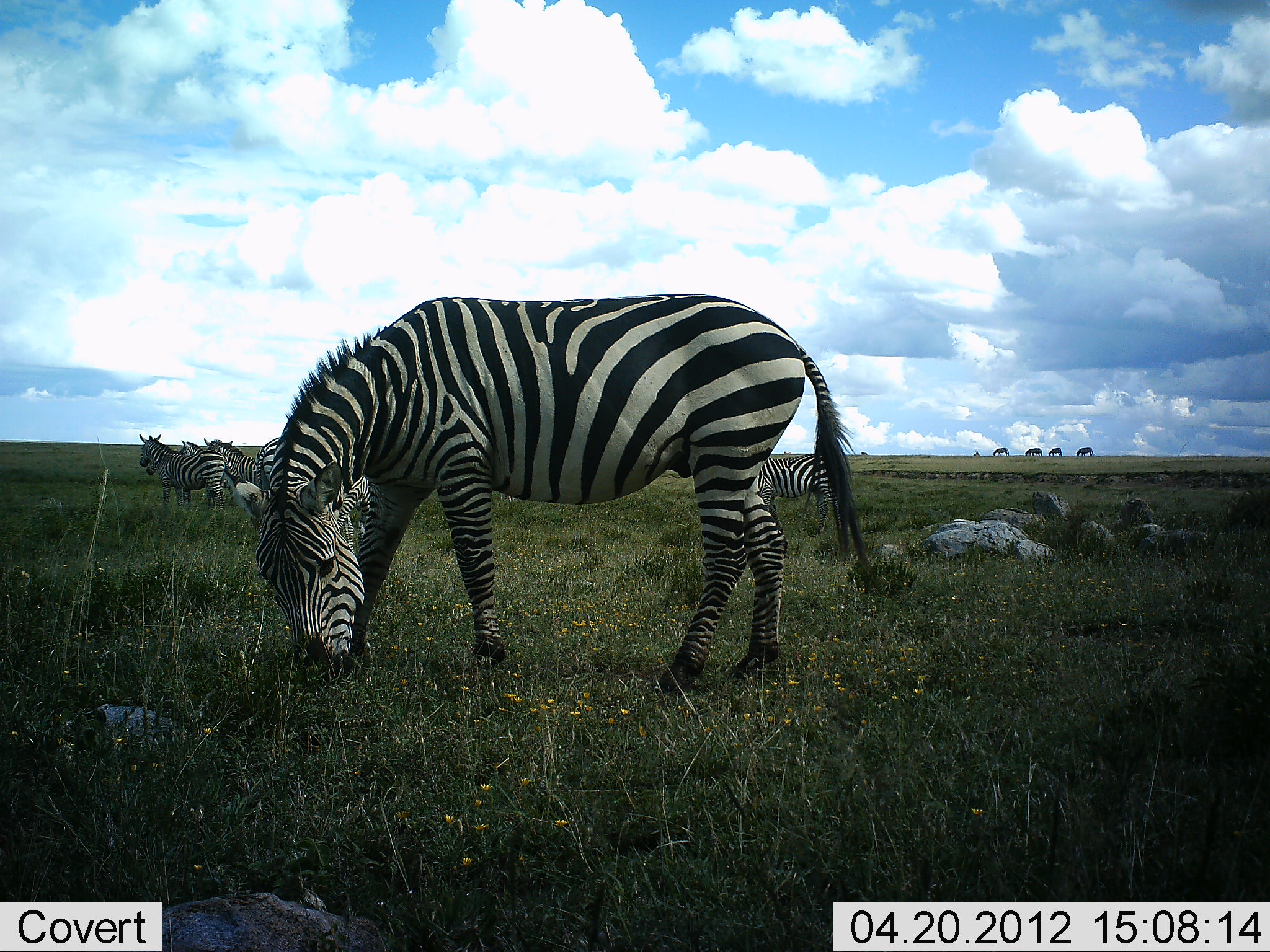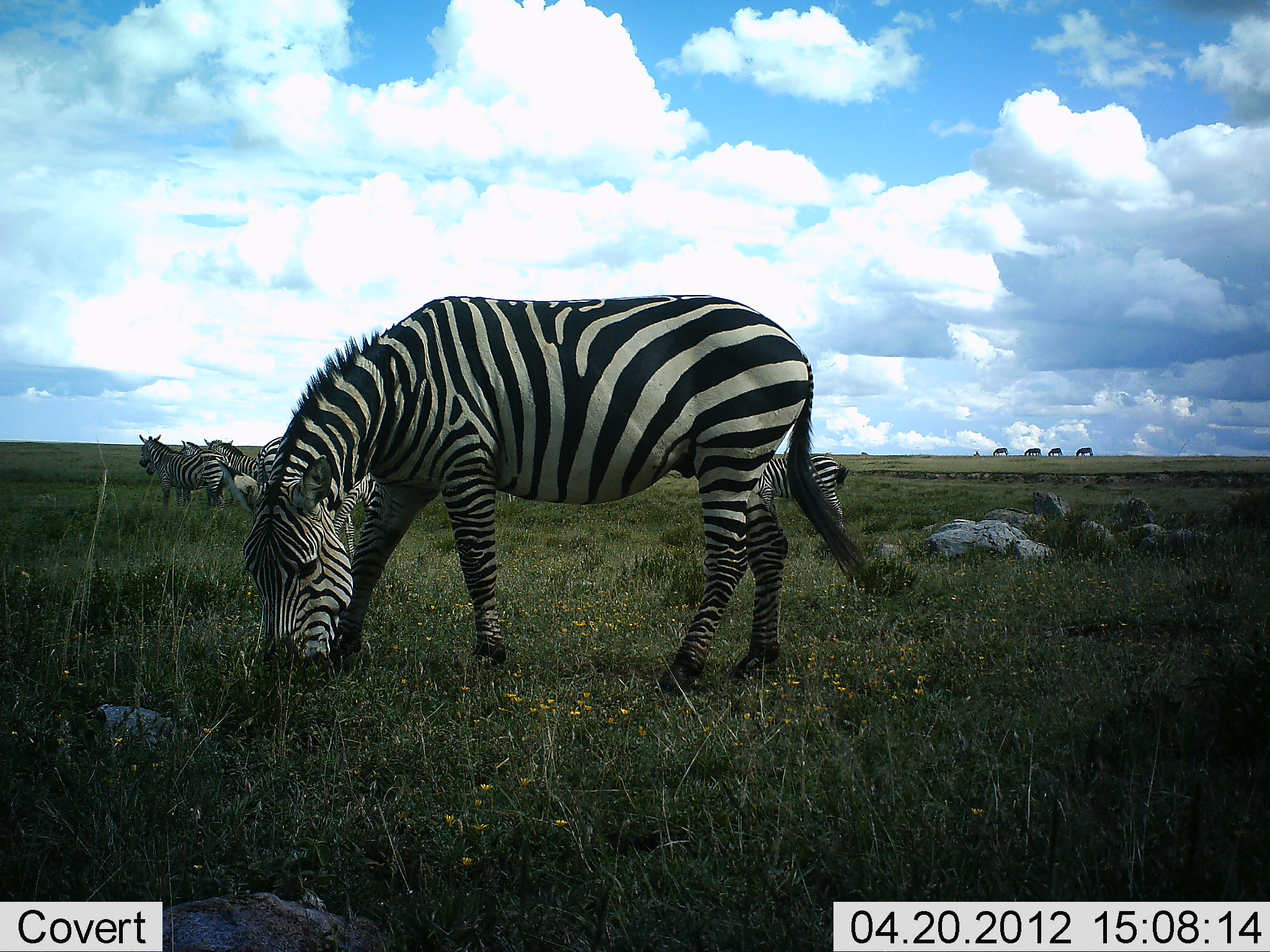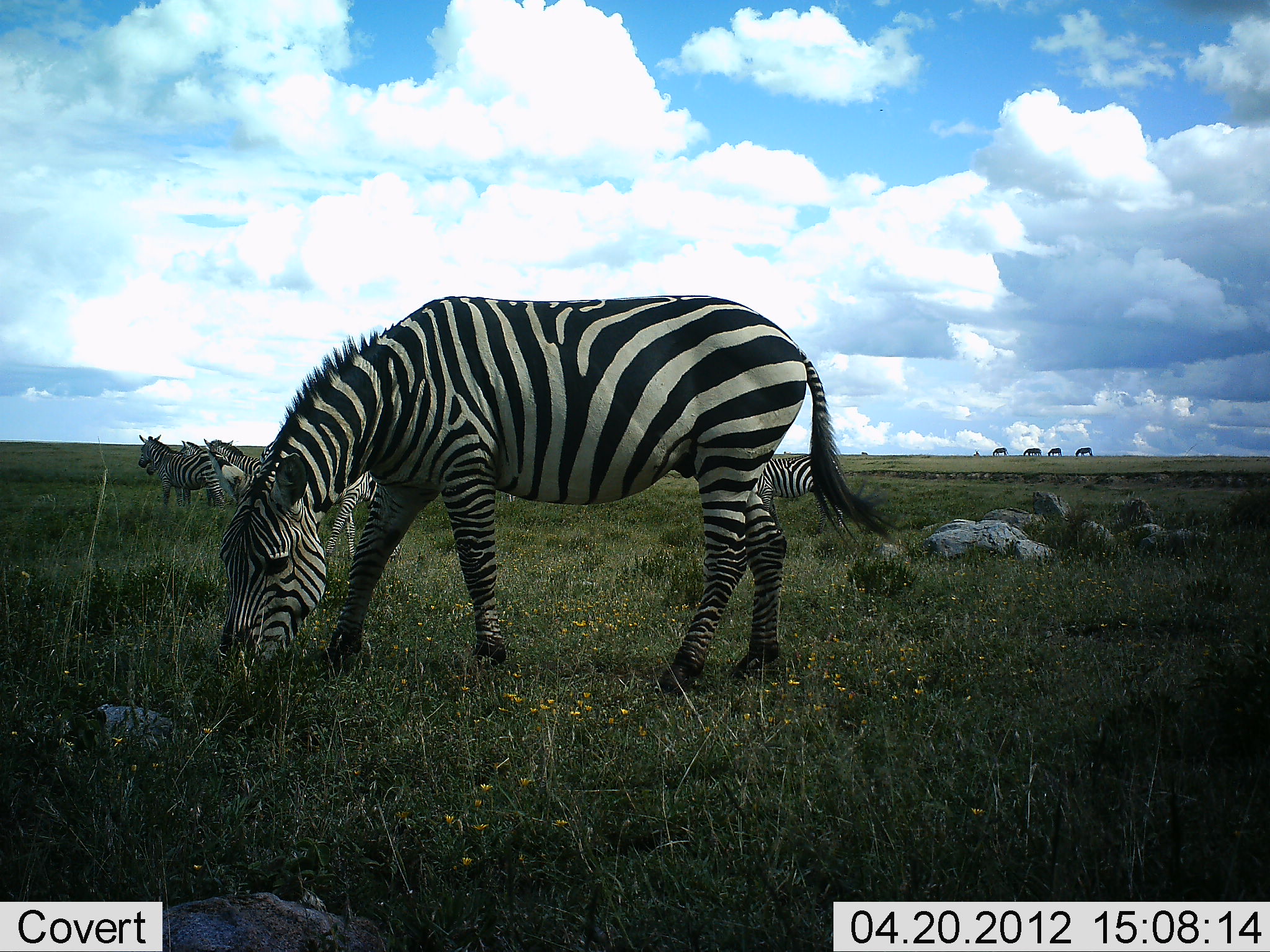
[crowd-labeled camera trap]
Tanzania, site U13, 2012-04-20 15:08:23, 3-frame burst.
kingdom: Animalia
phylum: Chordata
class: Mammalia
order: Perissodactyla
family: Equidae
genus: Equus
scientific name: Equus quagga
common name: plains zebra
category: zebra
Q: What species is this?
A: Zebra (plains zebra) (Equus quagga).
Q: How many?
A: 7.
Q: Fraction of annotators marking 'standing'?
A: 88%.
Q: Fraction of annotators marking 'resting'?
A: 12%.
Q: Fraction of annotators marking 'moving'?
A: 6%.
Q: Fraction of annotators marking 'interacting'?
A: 6%.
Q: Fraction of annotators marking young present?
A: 6%.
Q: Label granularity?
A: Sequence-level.